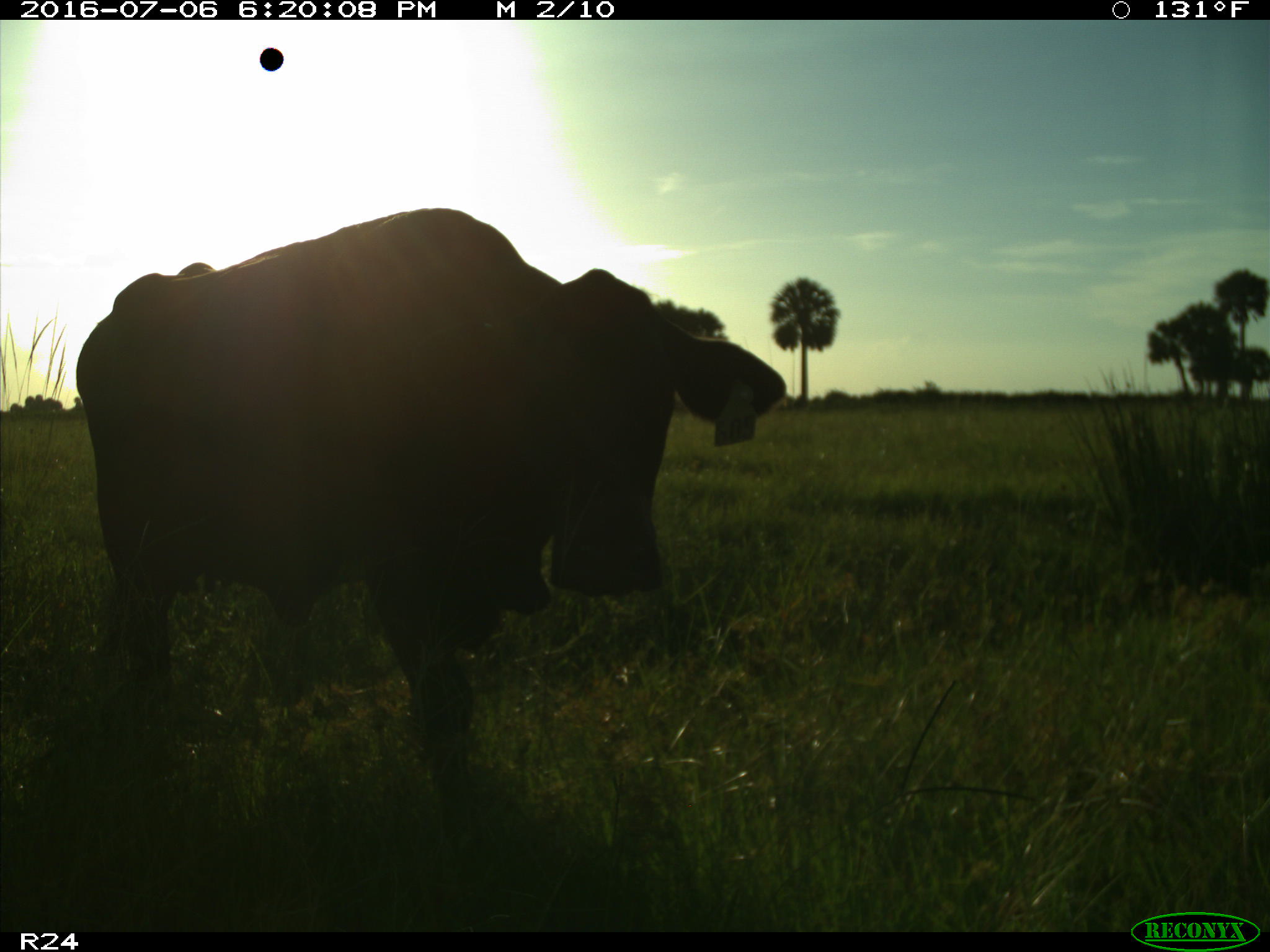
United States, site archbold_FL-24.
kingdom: Animalia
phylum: Chordata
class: Mammalia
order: Artiodactyla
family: Bovidae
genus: Bos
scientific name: Bos taurus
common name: domestic cow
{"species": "Bos taurus (domestic cow)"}